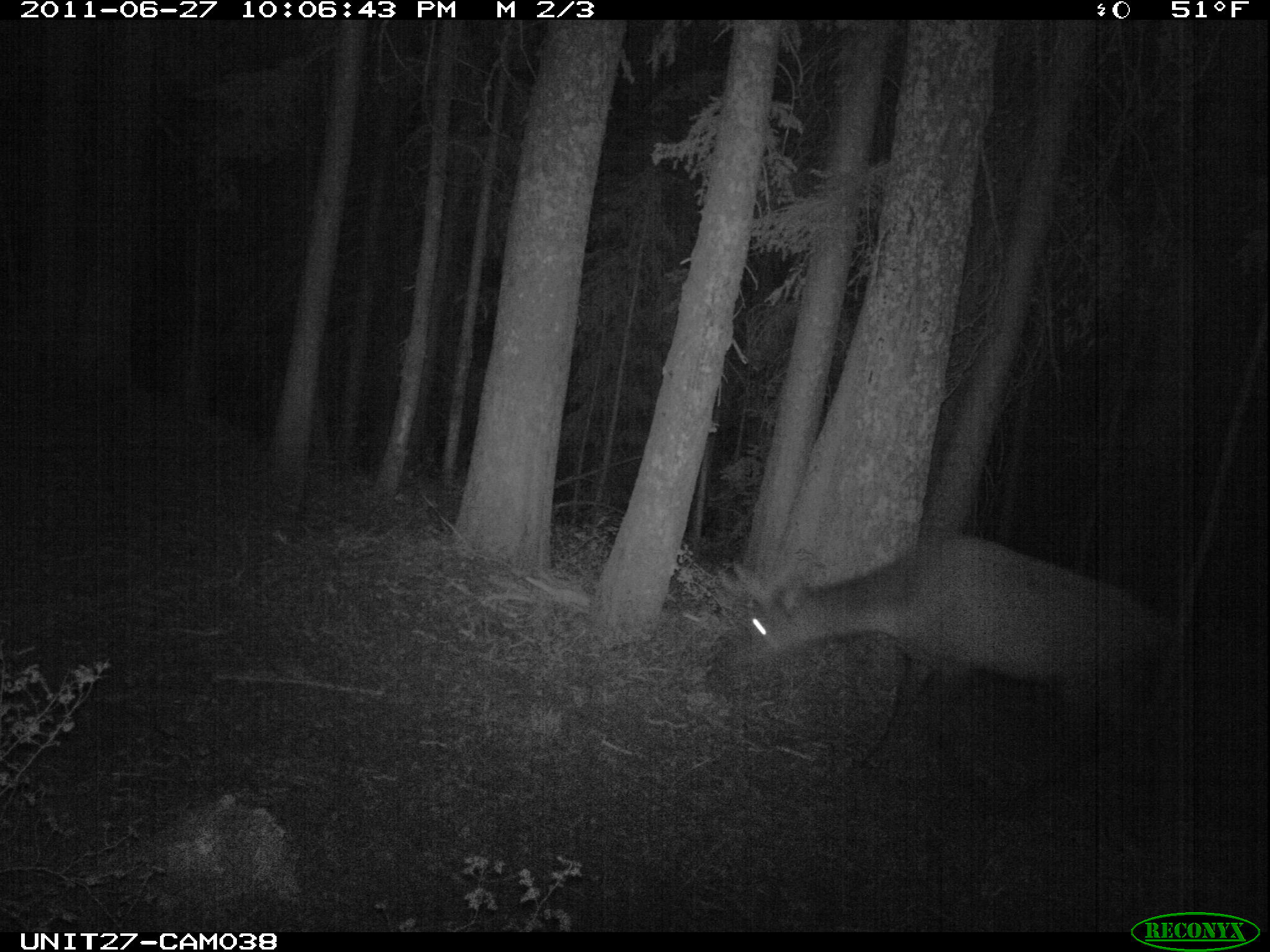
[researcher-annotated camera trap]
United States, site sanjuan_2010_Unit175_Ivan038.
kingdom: Animalia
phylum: Chordata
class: Mammalia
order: Artiodactyla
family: Cervidae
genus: Cervus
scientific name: Cervus elaphus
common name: red deer